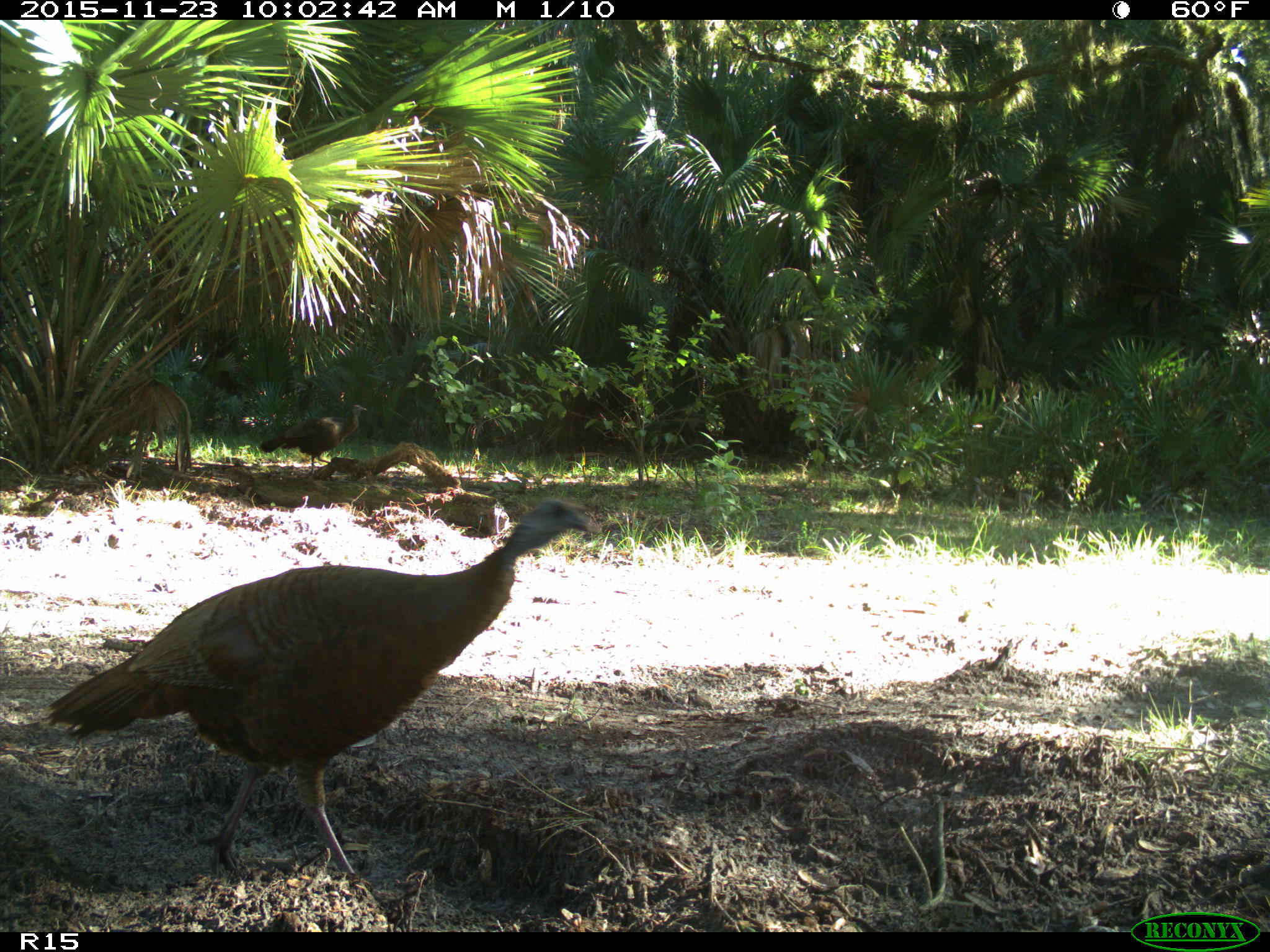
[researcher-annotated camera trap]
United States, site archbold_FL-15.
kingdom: Animalia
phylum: Chordata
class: Aves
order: Galliformes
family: Phasianidae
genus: Meleagris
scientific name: Meleagris gallopavo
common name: wild turkey